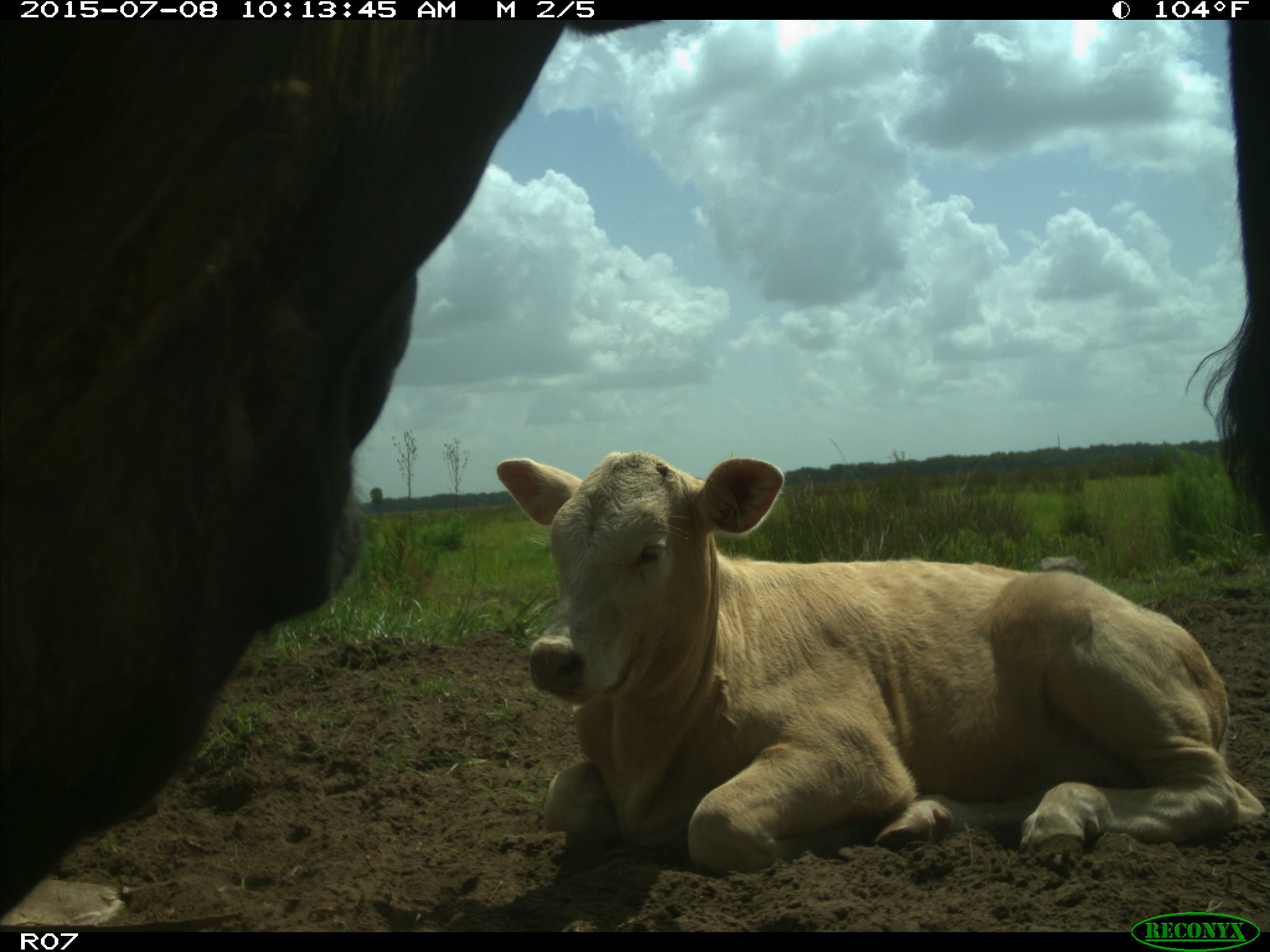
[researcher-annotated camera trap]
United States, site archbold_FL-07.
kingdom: Animalia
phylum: Chordata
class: Mammalia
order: Artiodactyla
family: Bovidae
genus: Bos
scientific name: Bos taurus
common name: domestic cow